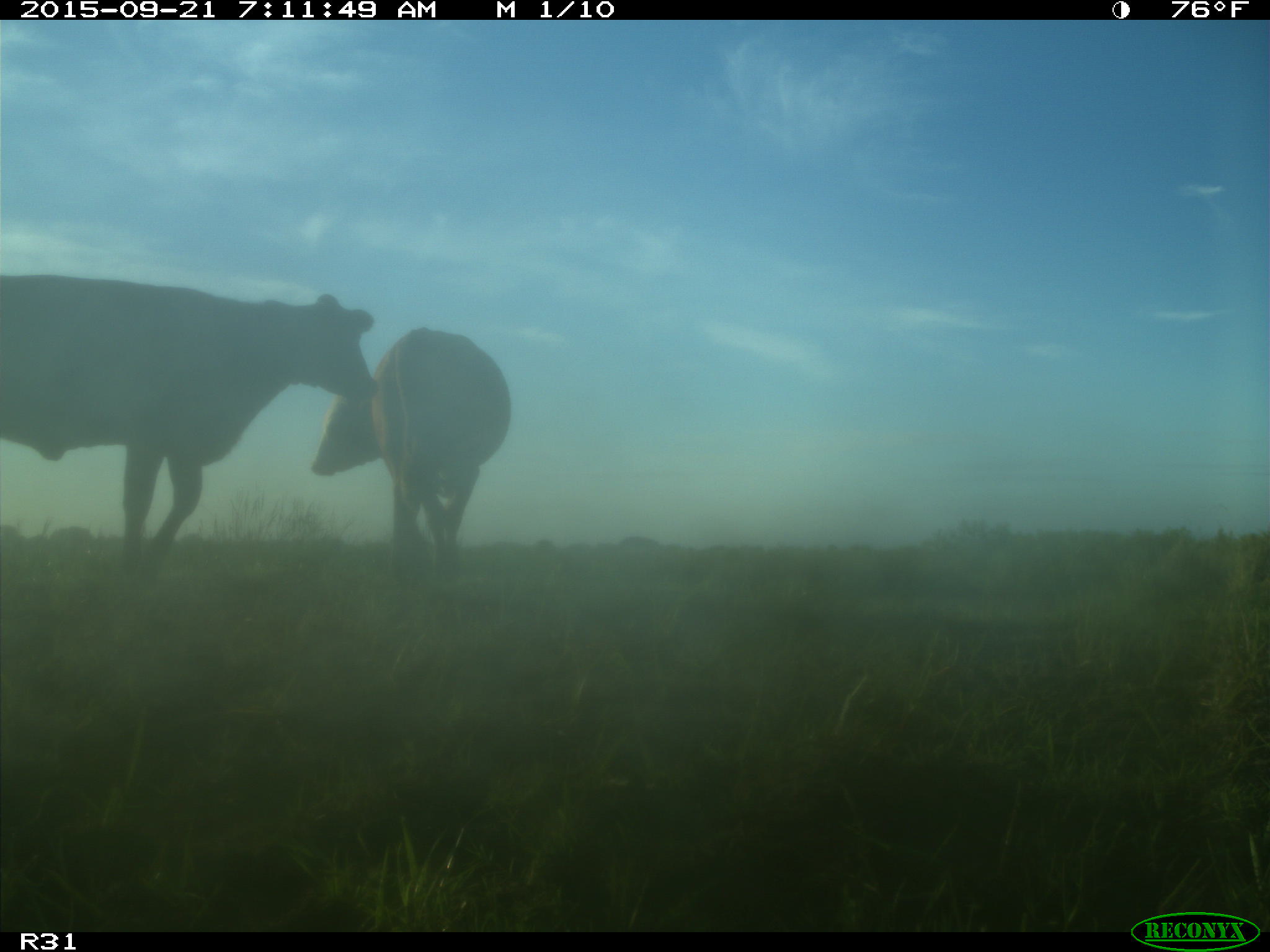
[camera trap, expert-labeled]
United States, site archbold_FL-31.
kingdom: Animalia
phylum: Chordata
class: Mammalia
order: Artiodactyla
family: Bovidae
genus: Bos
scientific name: Bos taurus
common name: domestic cow